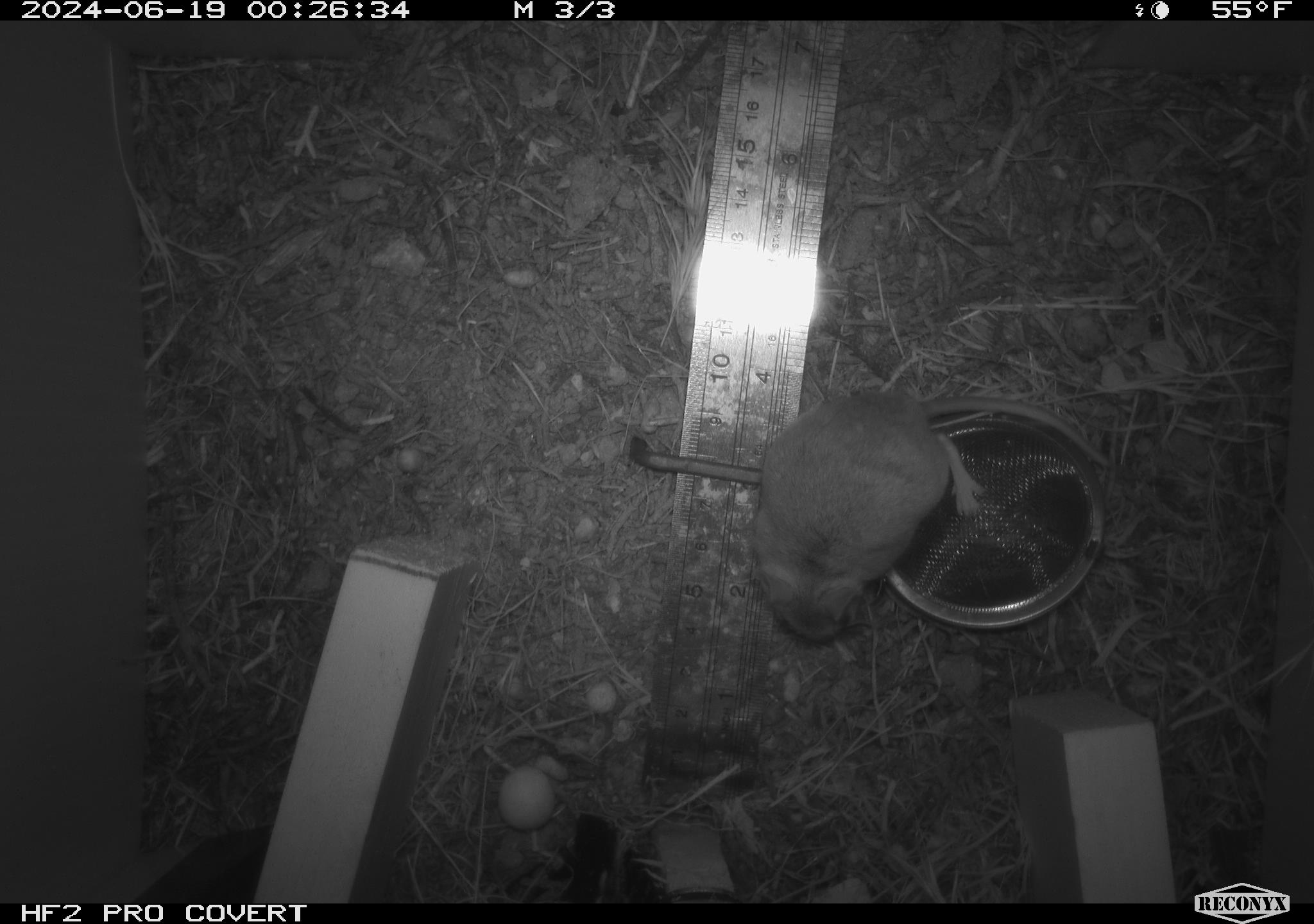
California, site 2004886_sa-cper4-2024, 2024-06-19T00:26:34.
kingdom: Animalia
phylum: Chordata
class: Mammalia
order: Rodentia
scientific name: Rodentia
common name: rodent